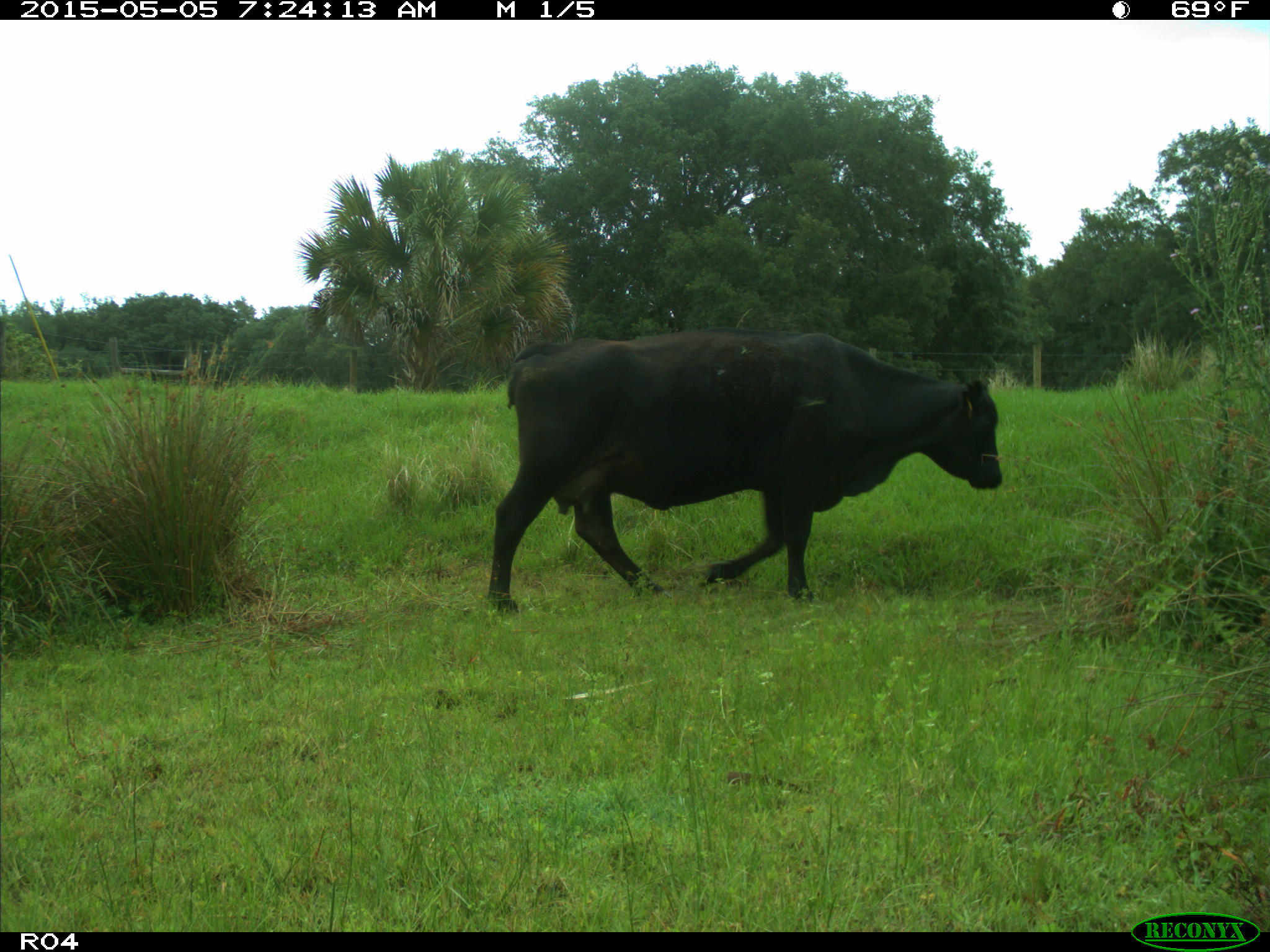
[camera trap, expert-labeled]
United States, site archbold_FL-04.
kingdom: Animalia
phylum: Chordata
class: Mammalia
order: Artiodactyla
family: Bovidae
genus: Bos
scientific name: Bos taurus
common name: domestic cow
Bos taurus (domestic cow).